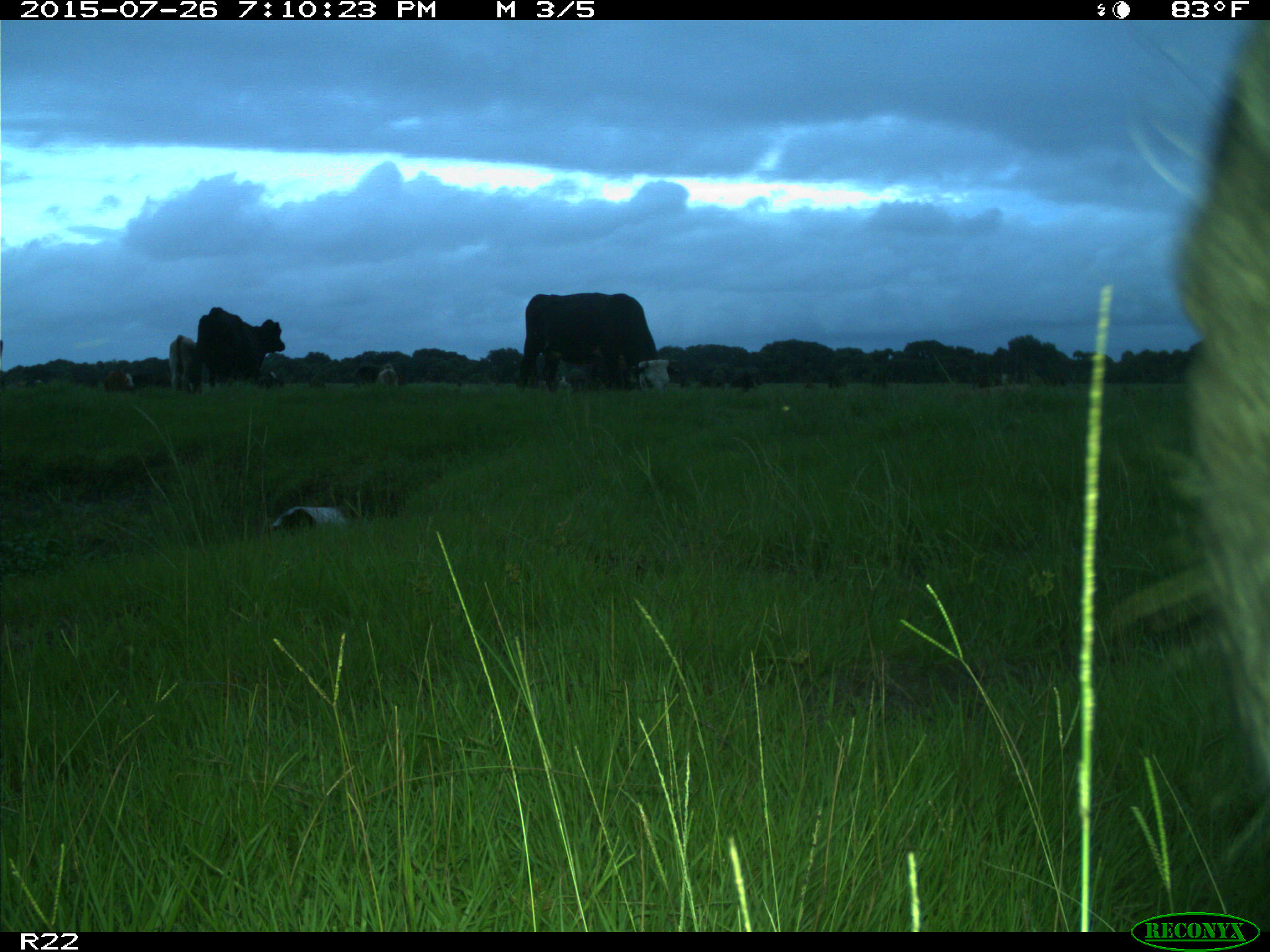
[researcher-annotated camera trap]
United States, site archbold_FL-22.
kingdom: Animalia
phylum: Chordata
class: Mammalia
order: Artiodactyla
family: Bovidae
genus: Bos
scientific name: Bos taurus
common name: domestic cow